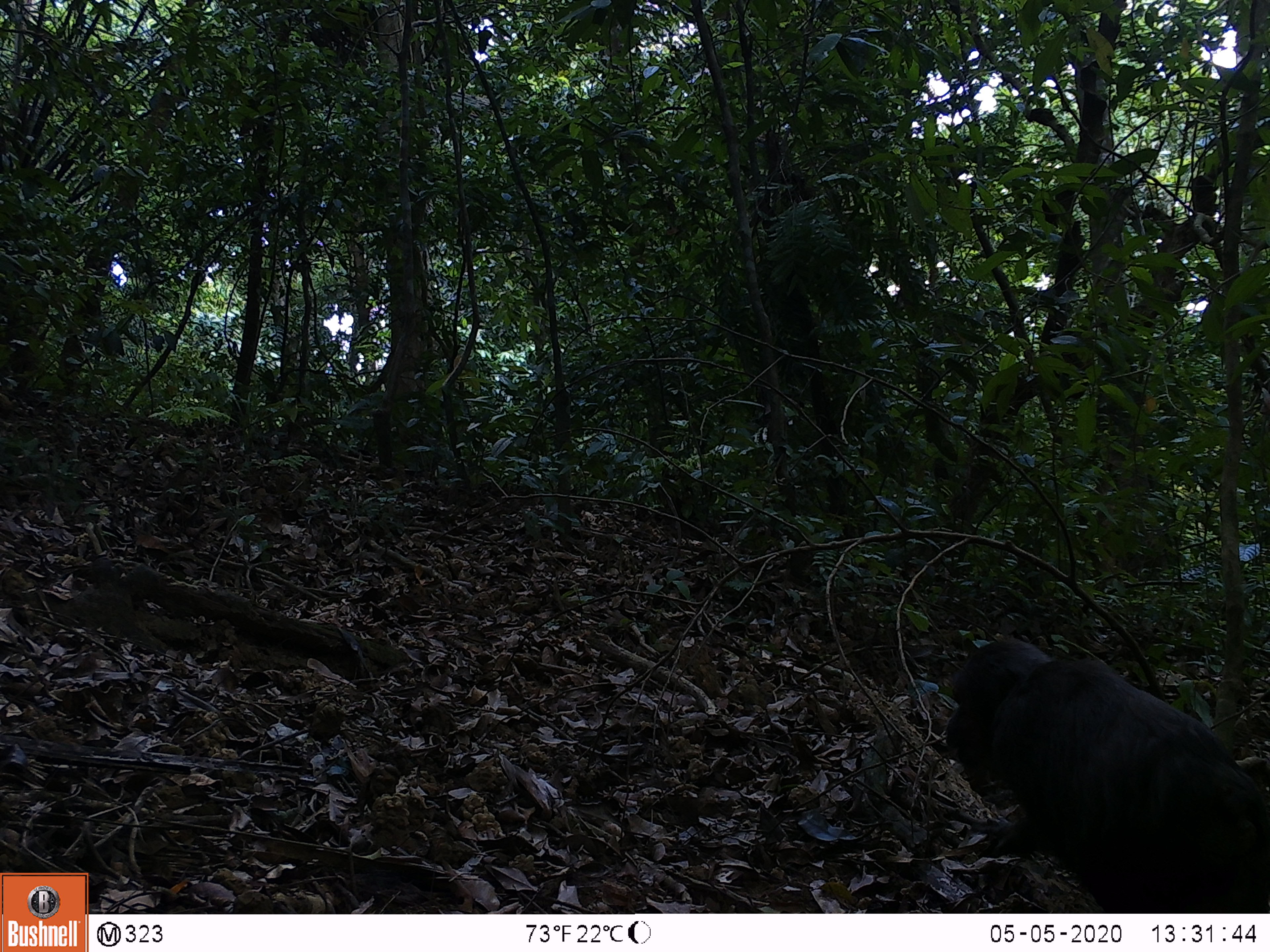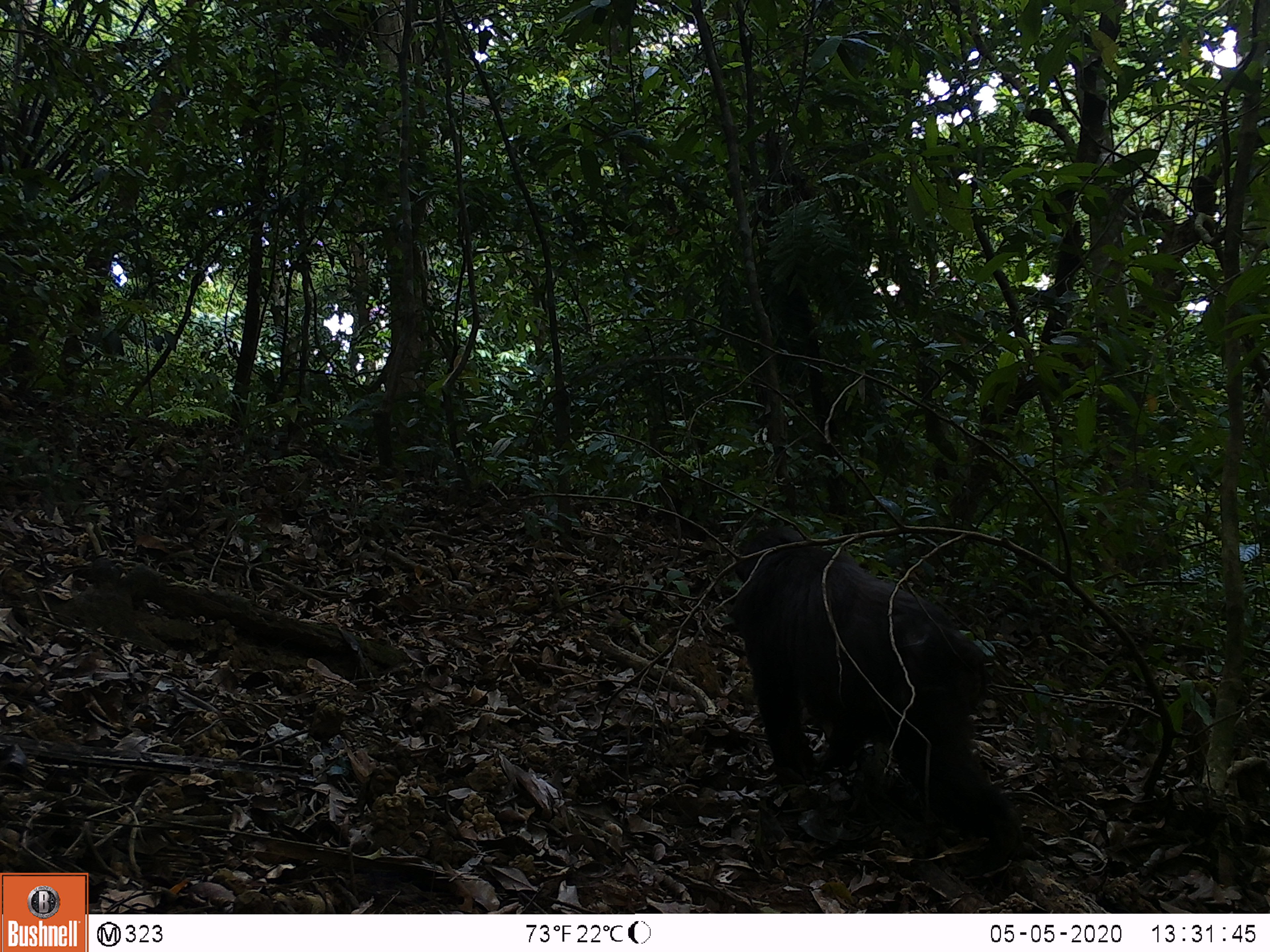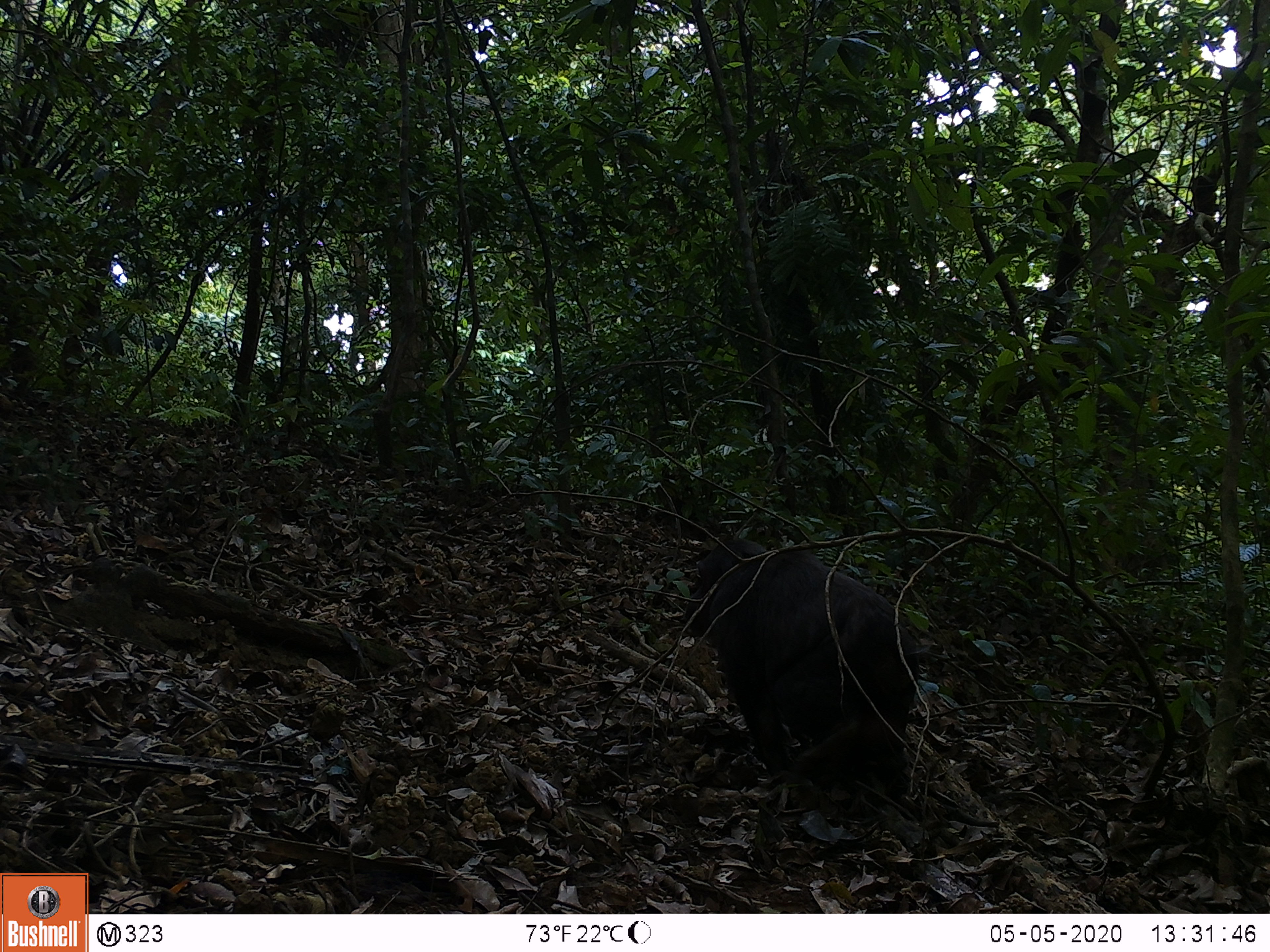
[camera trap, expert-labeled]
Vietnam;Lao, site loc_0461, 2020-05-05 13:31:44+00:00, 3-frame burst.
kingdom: Animalia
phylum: Chordata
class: Mammalia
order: Primates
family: Cercopithecidae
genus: Macaca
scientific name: Macaca arctoides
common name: stump-tailed macaque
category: stump tailed macaque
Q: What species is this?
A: Stump tailed macaque (stump-tailed macaque) (Macaca arctoides).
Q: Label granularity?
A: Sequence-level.